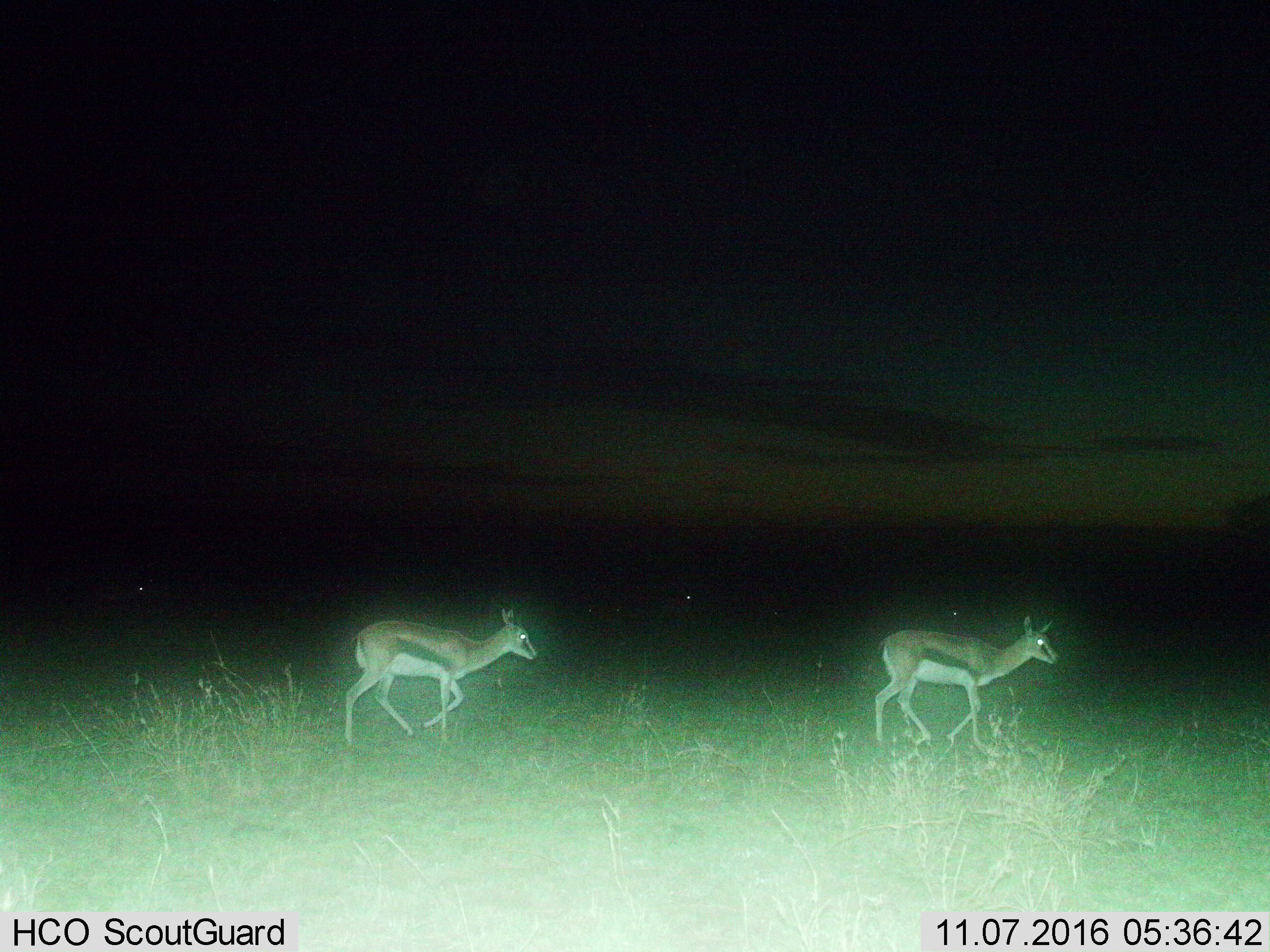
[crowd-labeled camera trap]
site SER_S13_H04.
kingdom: Animalia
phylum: Chordata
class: Mammalia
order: Artiodactyla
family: Bovidae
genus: Eudorcas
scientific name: Eudorcas thomsonii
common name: thomson's gazelle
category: gazellethomsons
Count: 2.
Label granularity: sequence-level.